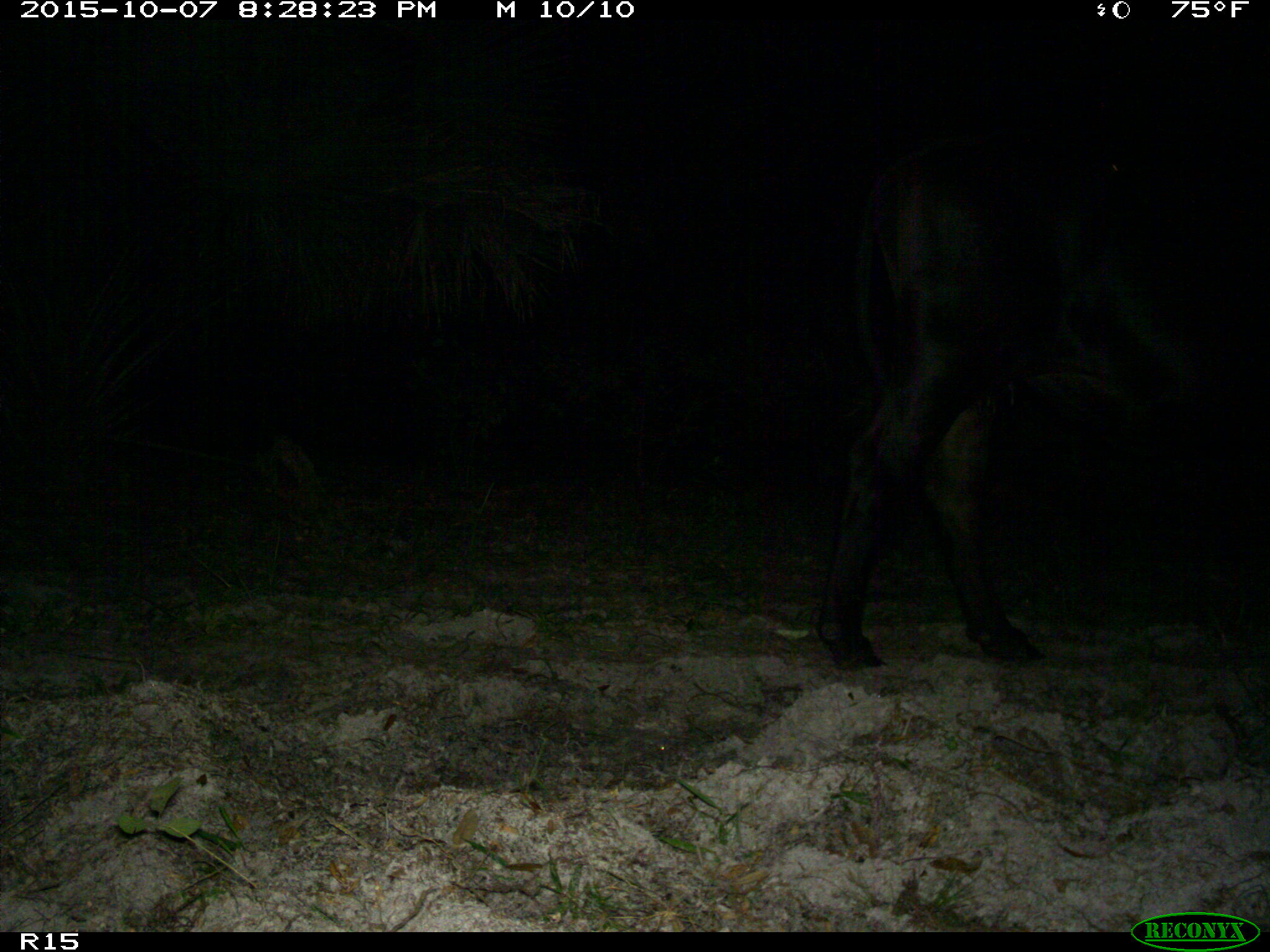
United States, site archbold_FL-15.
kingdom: Animalia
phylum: Chordata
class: Mammalia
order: Artiodactyla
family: Bovidae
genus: Bos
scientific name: Bos taurus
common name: domestic cow